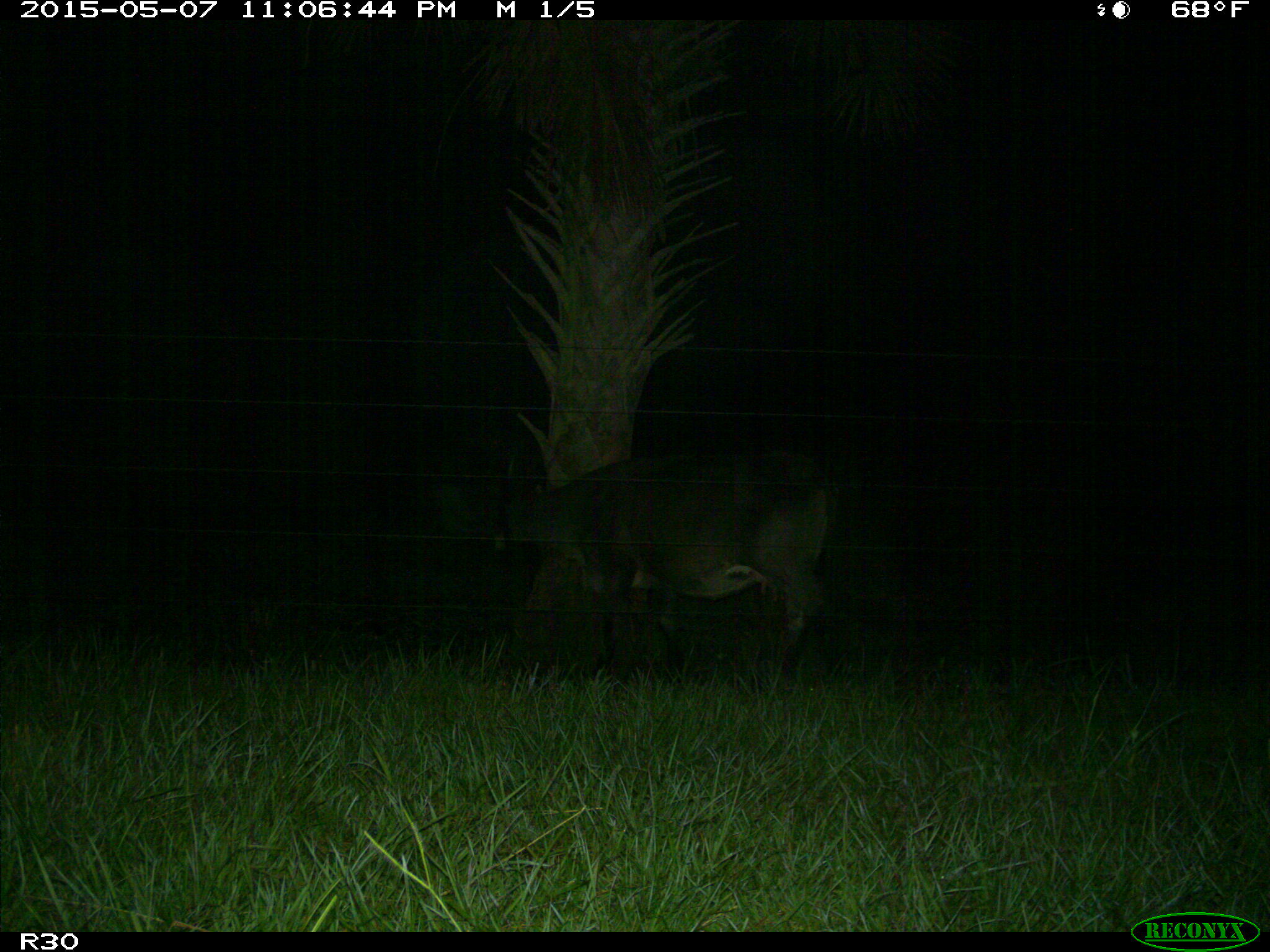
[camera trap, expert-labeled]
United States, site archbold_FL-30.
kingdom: Animalia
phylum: Chordata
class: Mammalia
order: Artiodactyla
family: Bovidae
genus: Bos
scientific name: Bos taurus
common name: domestic cow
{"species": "Bos taurus (domestic cow)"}